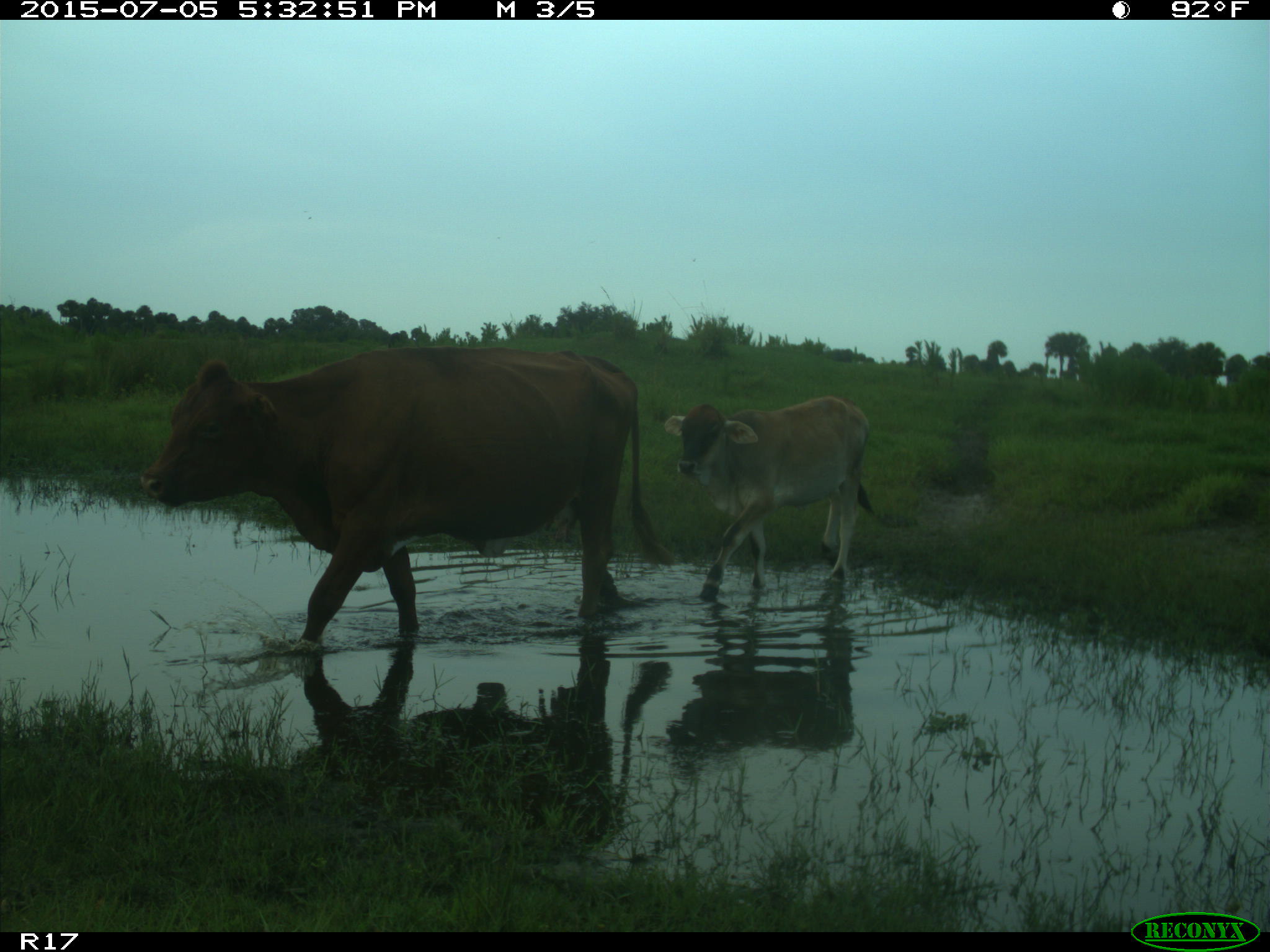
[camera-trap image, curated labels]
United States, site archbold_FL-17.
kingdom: Animalia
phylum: Chordata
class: Mammalia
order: Artiodactyla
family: Bovidae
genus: Bos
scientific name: Bos taurus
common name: domestic cow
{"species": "Bos taurus (domestic cow)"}